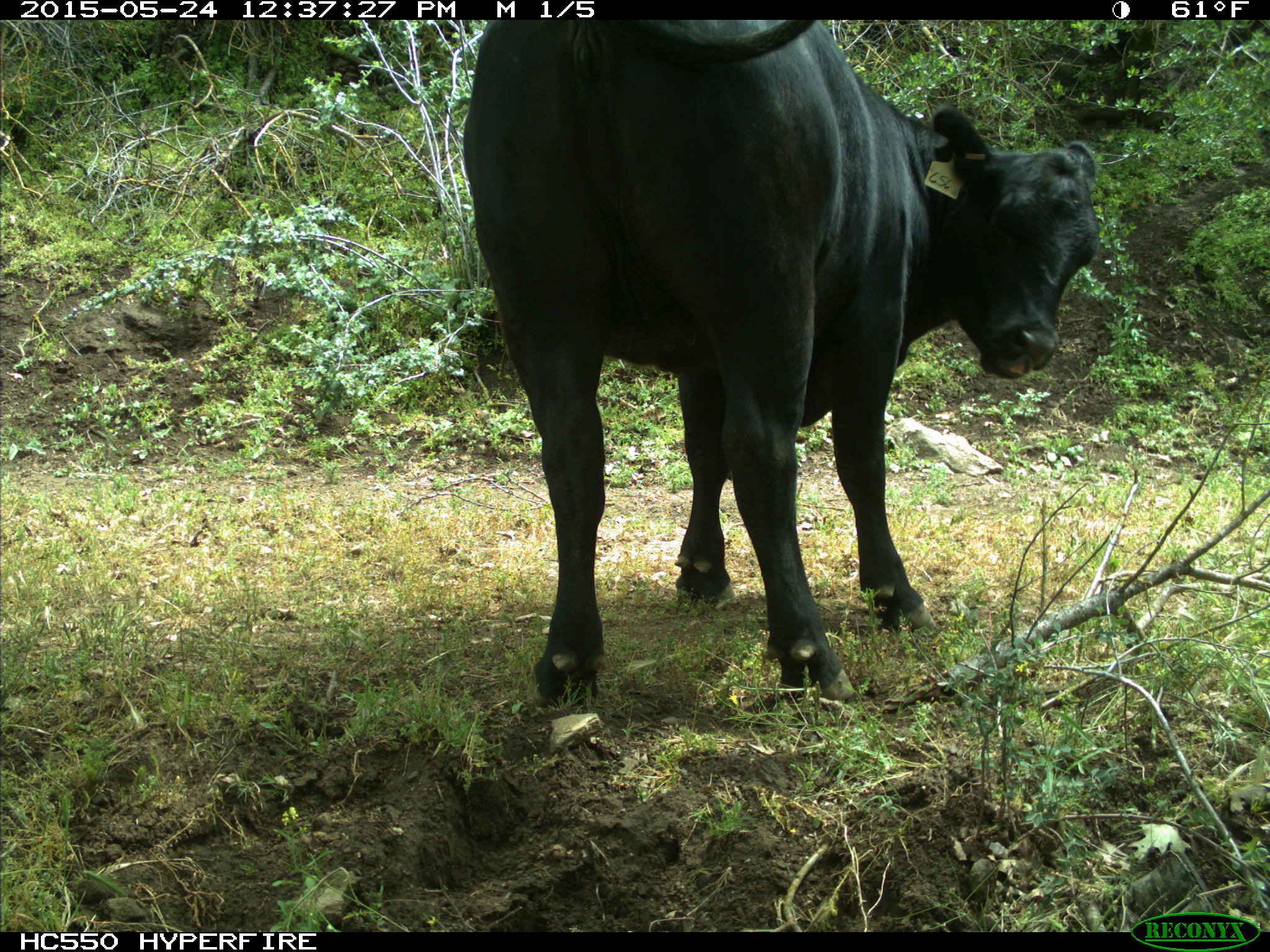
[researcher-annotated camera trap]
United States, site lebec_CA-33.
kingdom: Animalia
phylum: Chordata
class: Mammalia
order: Artiodactyla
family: Bovidae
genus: Bos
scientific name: Bos taurus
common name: domestic cow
Bos taurus (domestic cow).